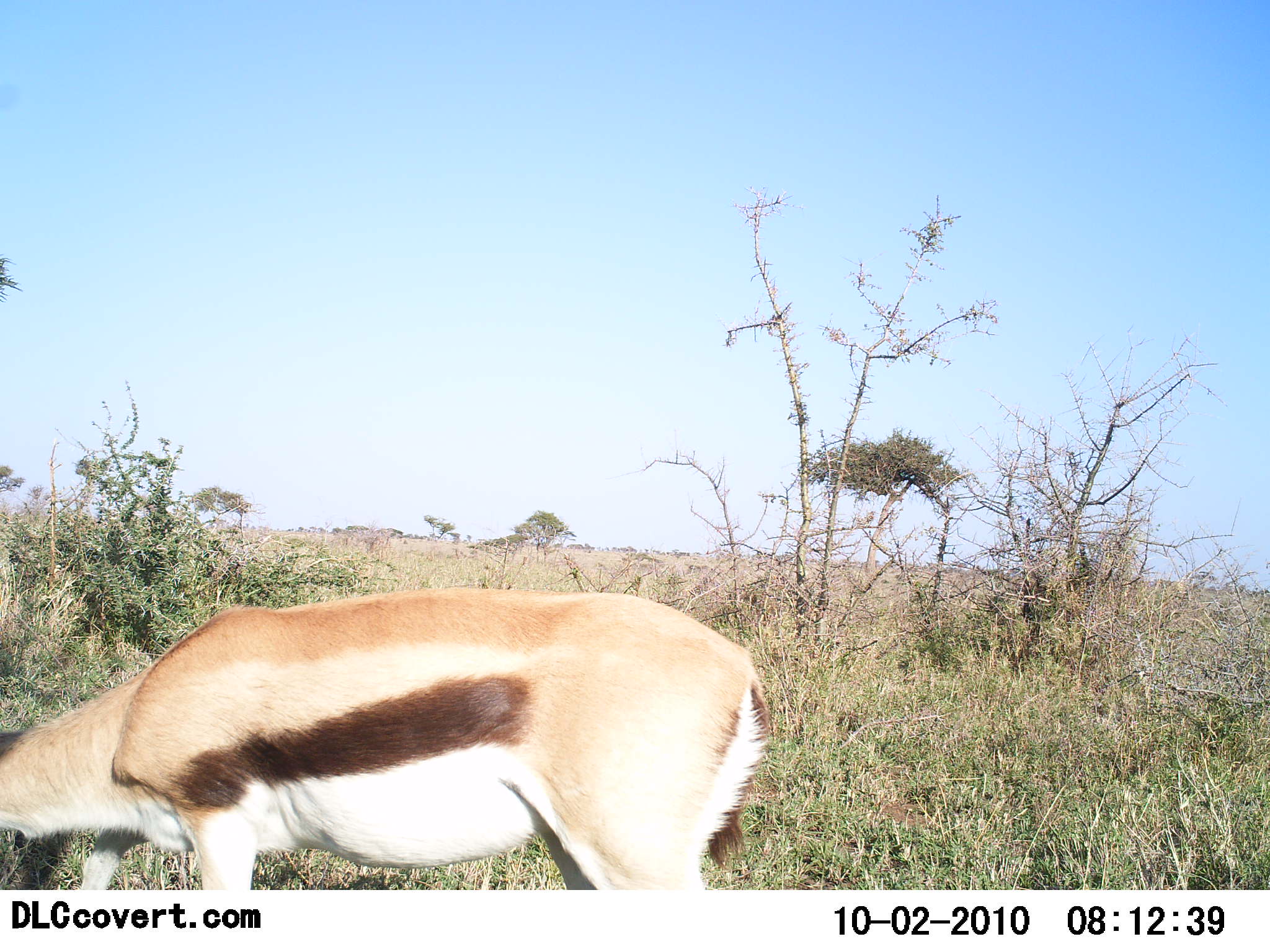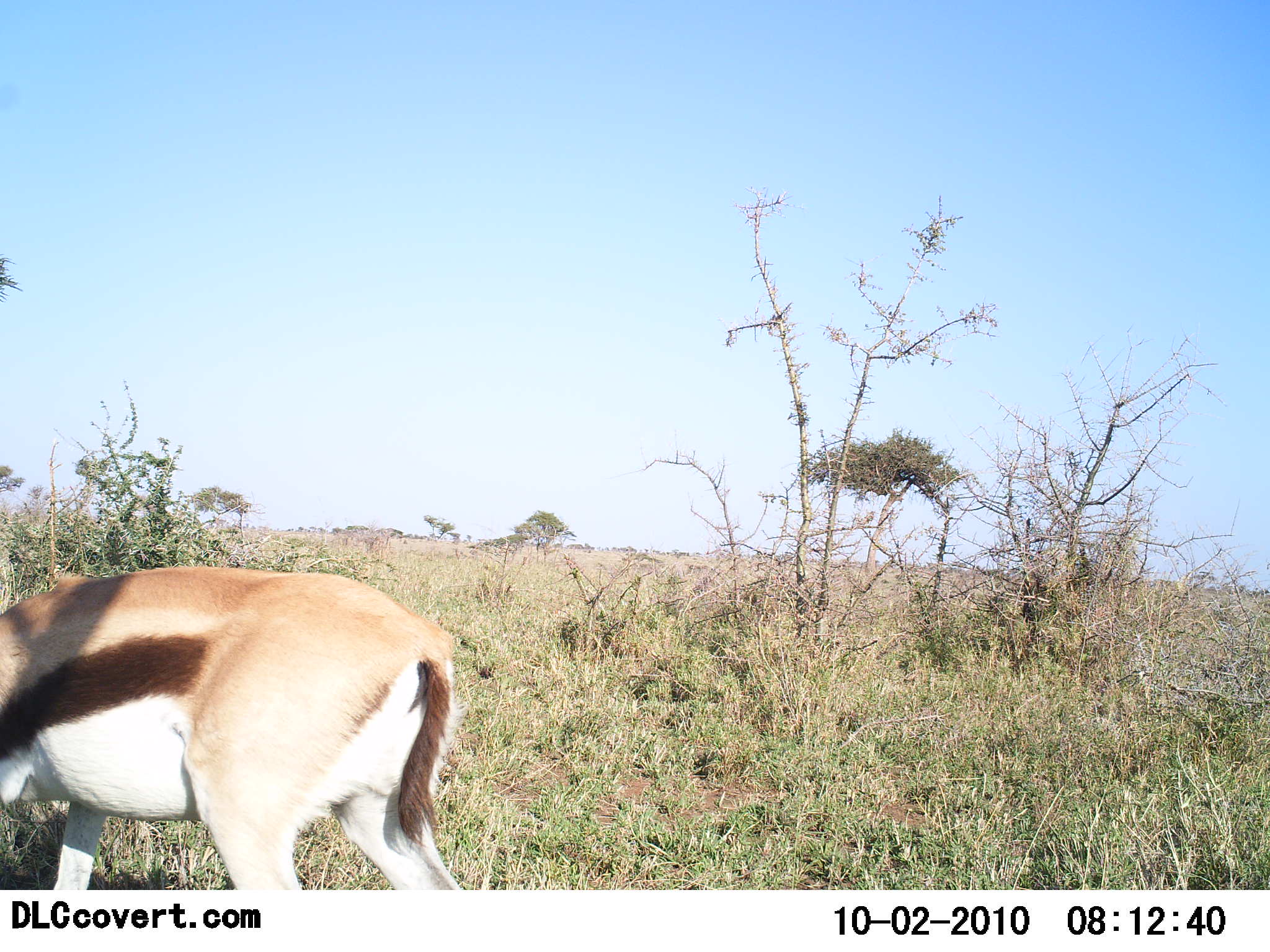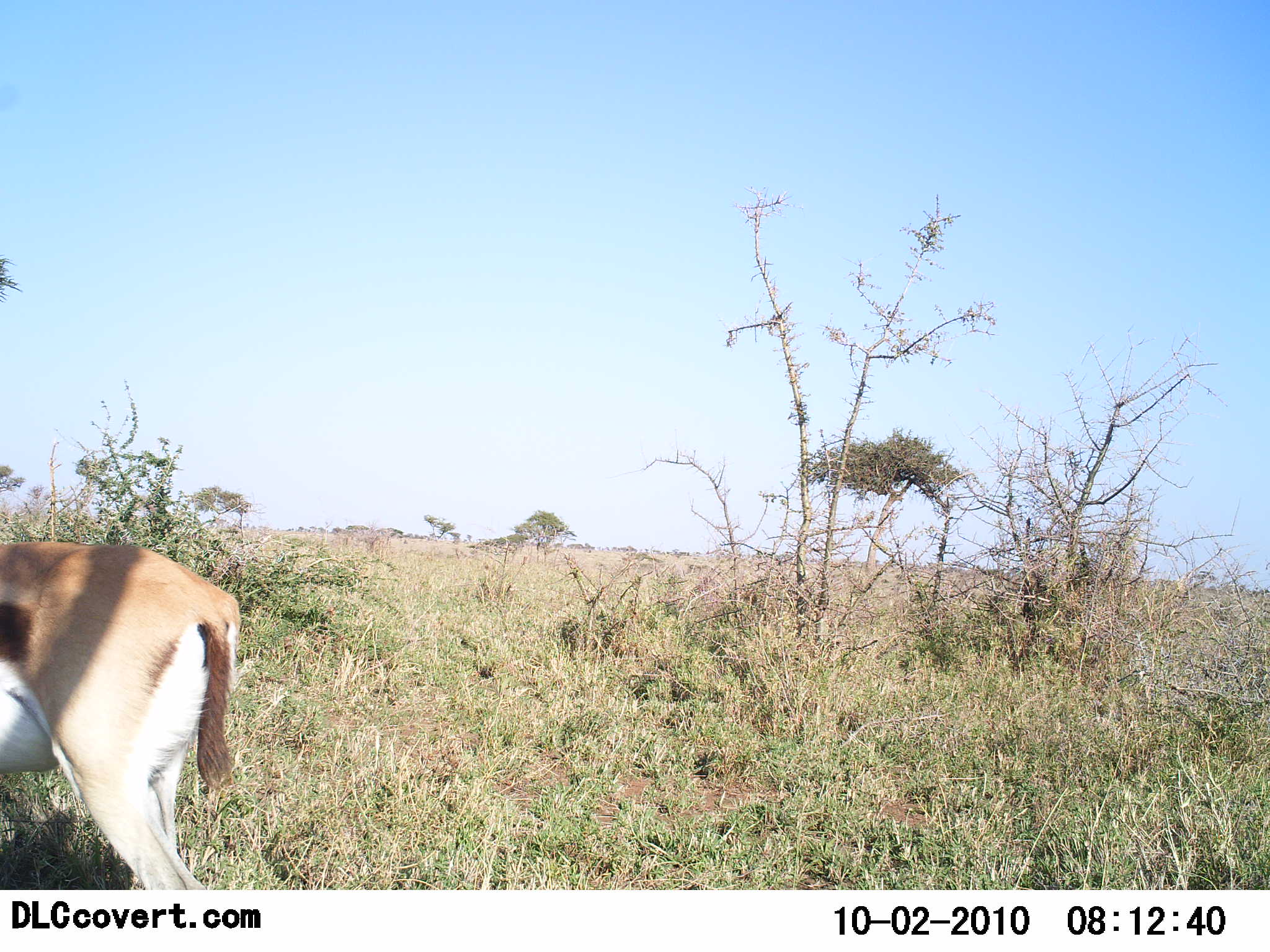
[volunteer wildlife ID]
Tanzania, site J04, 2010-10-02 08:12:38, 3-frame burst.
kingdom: Animalia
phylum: Chordata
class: Mammalia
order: Artiodactyla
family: Bovidae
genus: Eudorcas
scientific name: Eudorcas thomsonii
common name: thomson's gazelle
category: gazellethomsons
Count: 1.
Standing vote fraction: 50%.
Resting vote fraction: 0%.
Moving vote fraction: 50%.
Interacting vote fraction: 0%.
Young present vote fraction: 0%.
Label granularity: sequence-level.